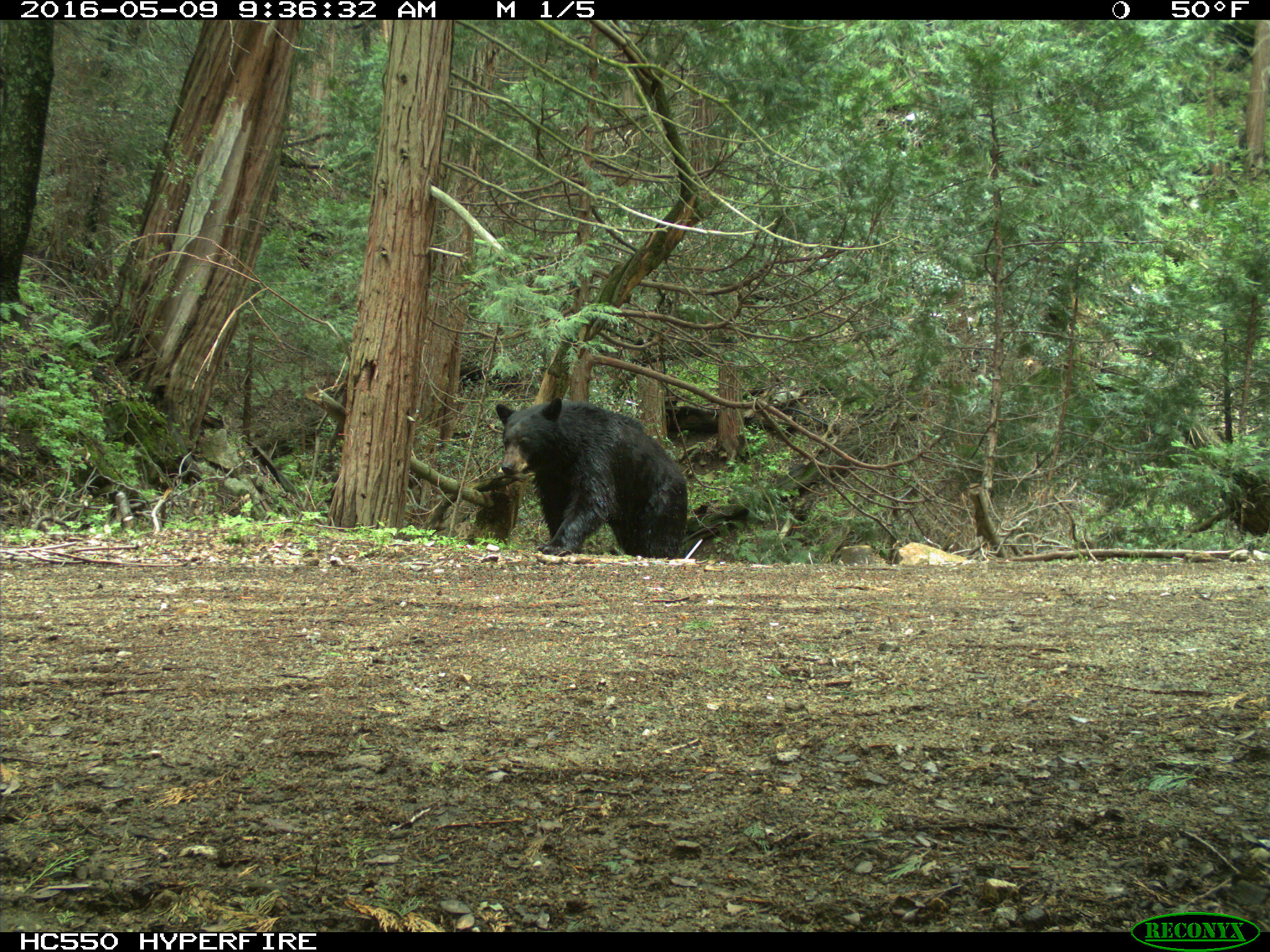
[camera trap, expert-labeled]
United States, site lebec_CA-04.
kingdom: Animalia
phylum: Chordata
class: Mammalia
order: Carnivora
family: Ursidae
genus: Ursus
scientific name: Ursus americanus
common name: american black bear